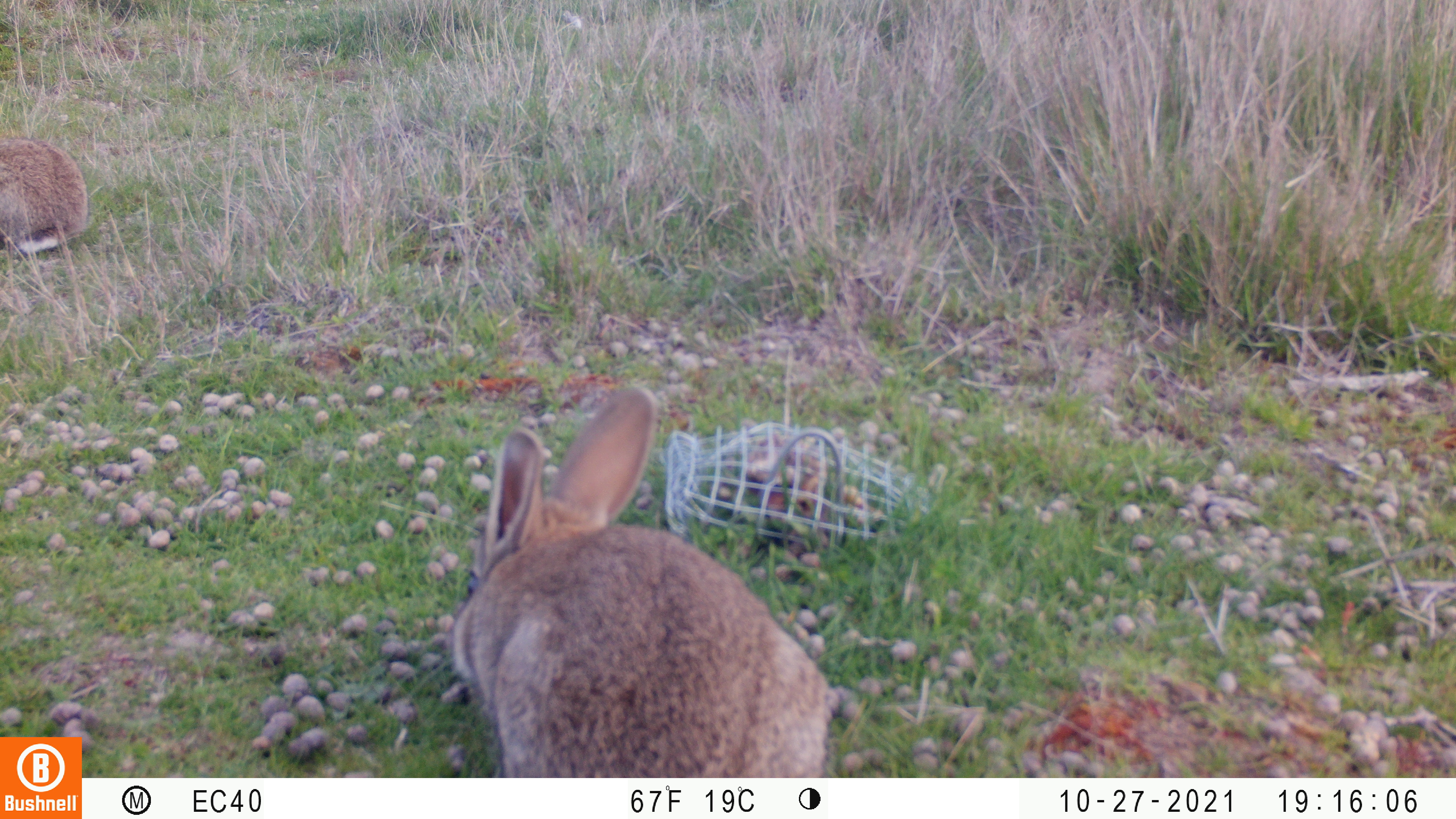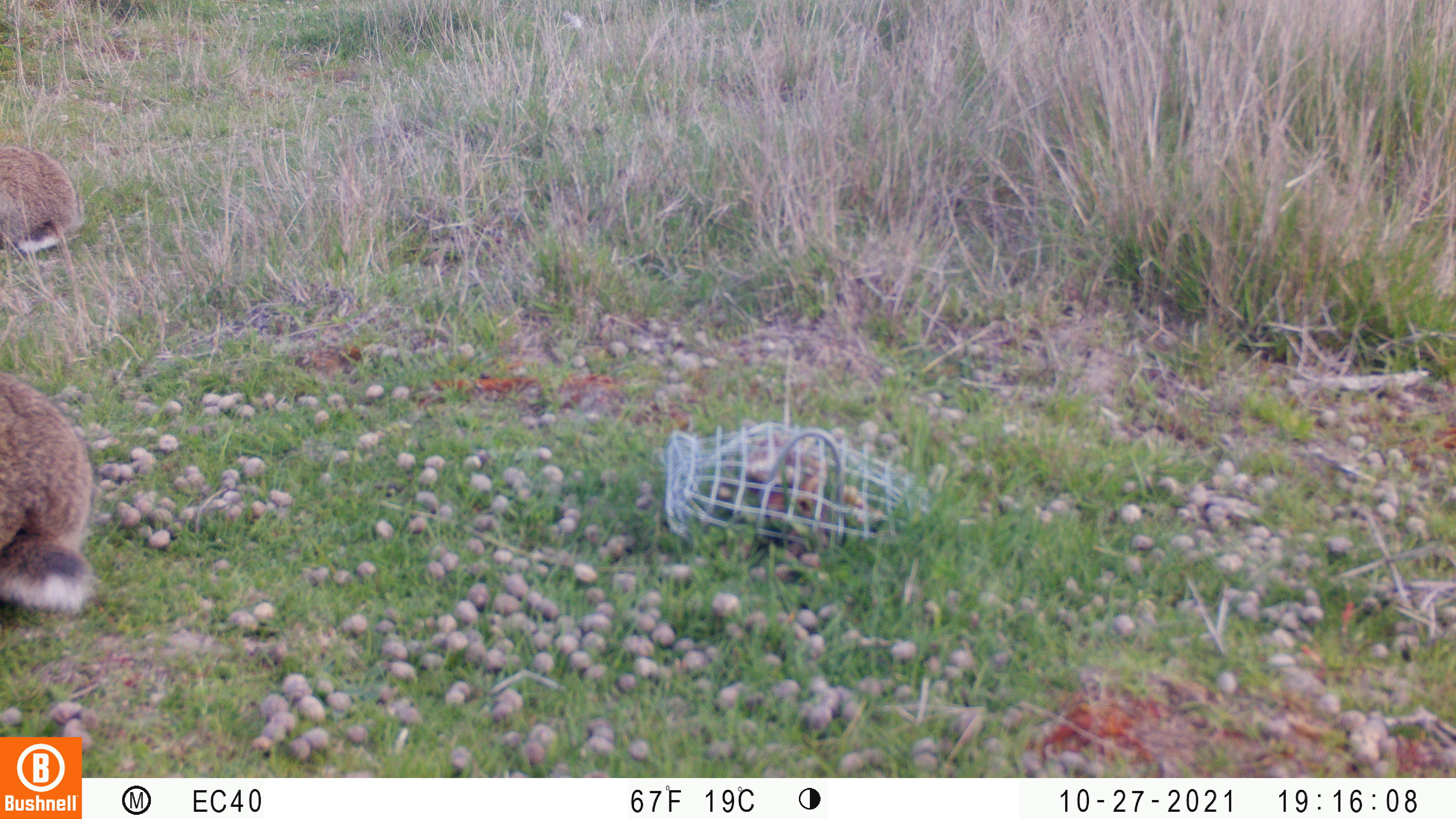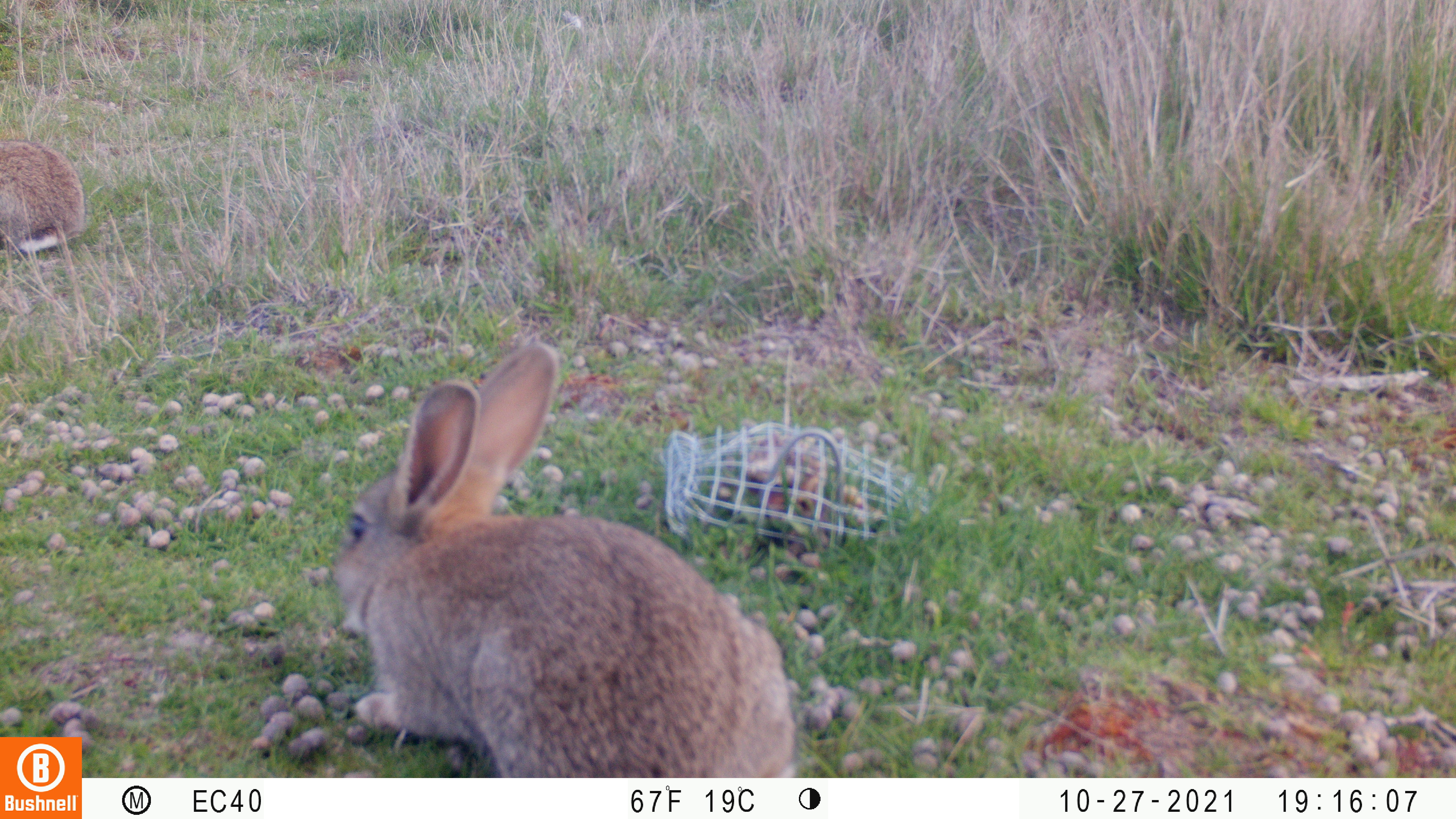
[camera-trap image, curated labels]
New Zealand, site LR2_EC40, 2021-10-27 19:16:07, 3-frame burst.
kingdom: Animalia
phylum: Chordata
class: Mammalia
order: Lagomorpha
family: Leporidae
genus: Oryctolagus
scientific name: Oryctolagus cuniculus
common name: european rabbit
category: rabbit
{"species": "rabbit (european rabbit) (Oryctolagus cuniculus)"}